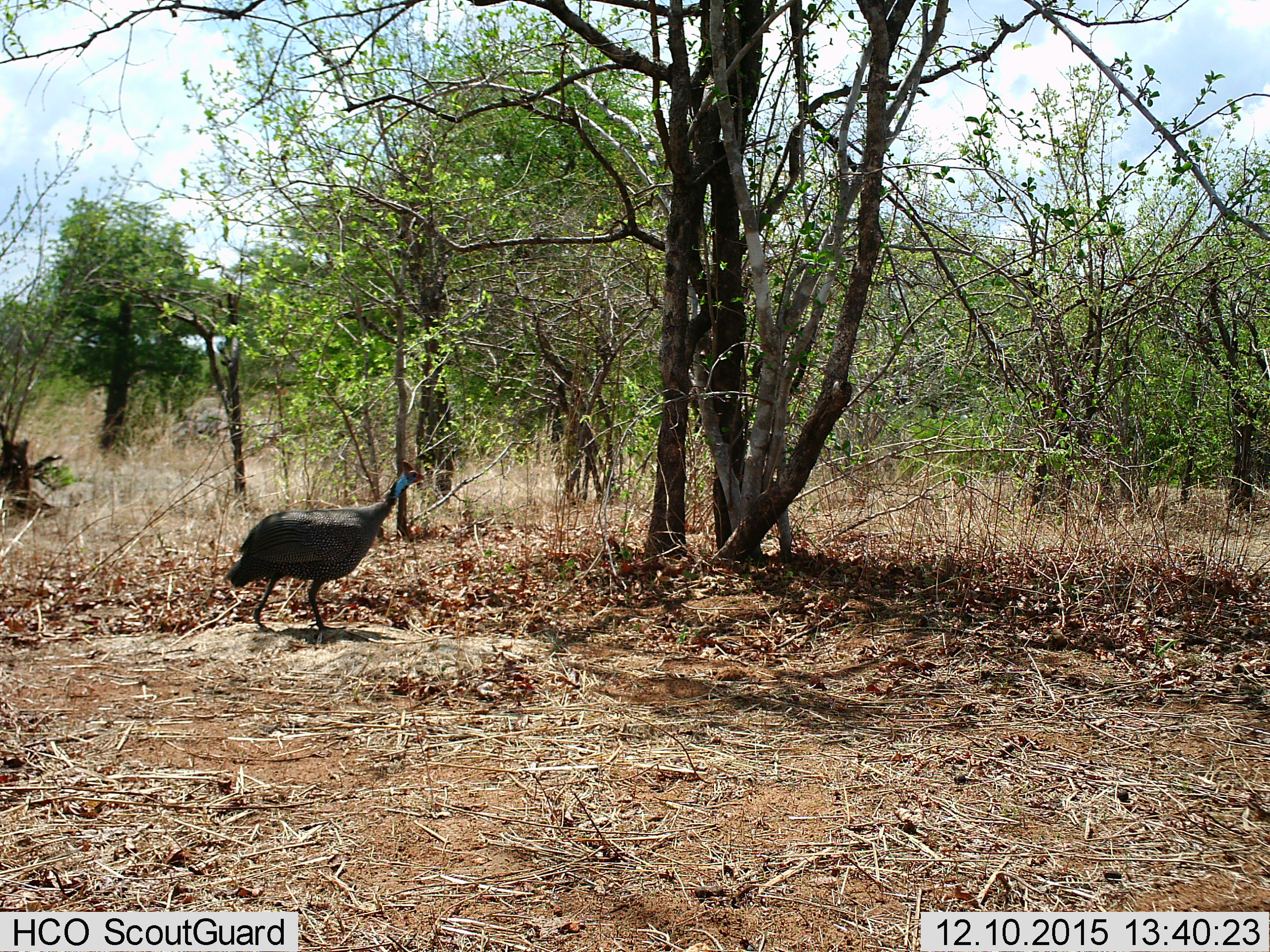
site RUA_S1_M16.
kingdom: Animalia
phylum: Chordata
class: Aves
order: Galliformes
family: Numididae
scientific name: Numididae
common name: guineafowl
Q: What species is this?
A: Guineafowl (Numididae).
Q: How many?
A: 1.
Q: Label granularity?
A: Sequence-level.